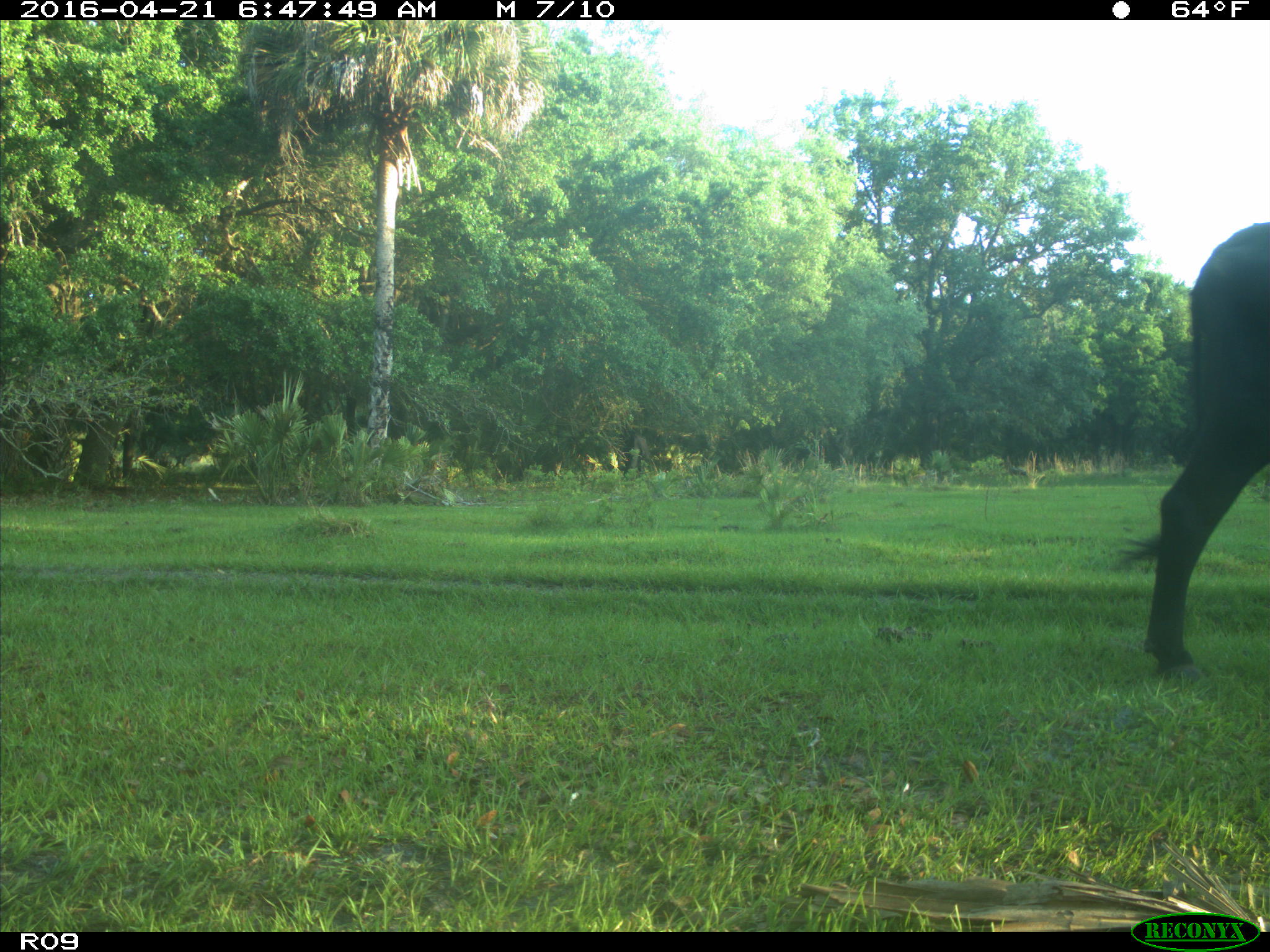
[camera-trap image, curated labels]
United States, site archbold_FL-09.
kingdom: Animalia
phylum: Chordata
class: Mammalia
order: Artiodactyla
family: Bovidae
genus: Bos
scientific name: Bos taurus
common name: domestic cow